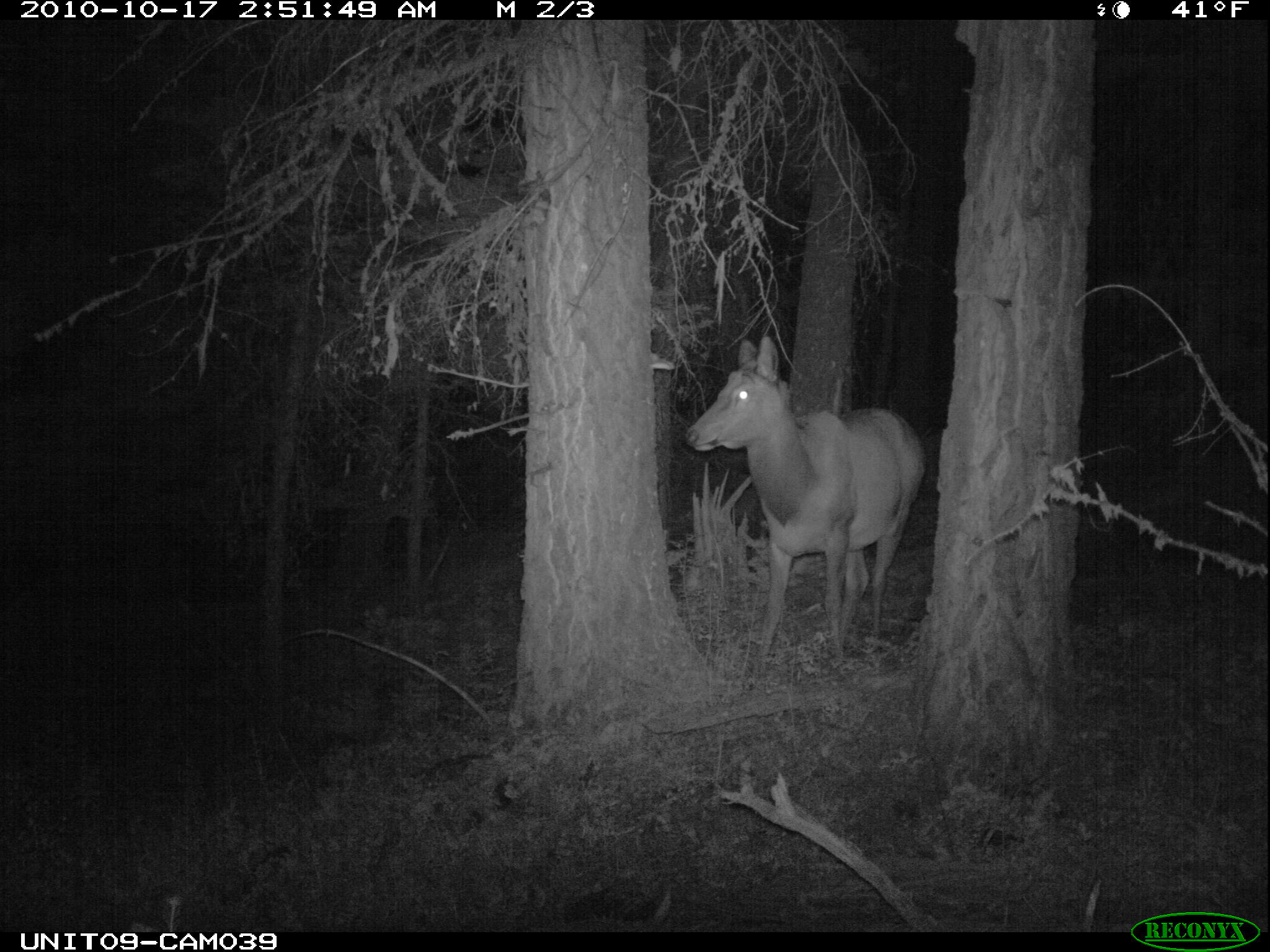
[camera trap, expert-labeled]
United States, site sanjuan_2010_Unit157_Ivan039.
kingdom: Animalia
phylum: Chordata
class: Mammalia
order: Artiodactyla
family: Cervidae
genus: Cervus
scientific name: Cervus elaphus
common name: red deer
Cervus elaphus (red deer).